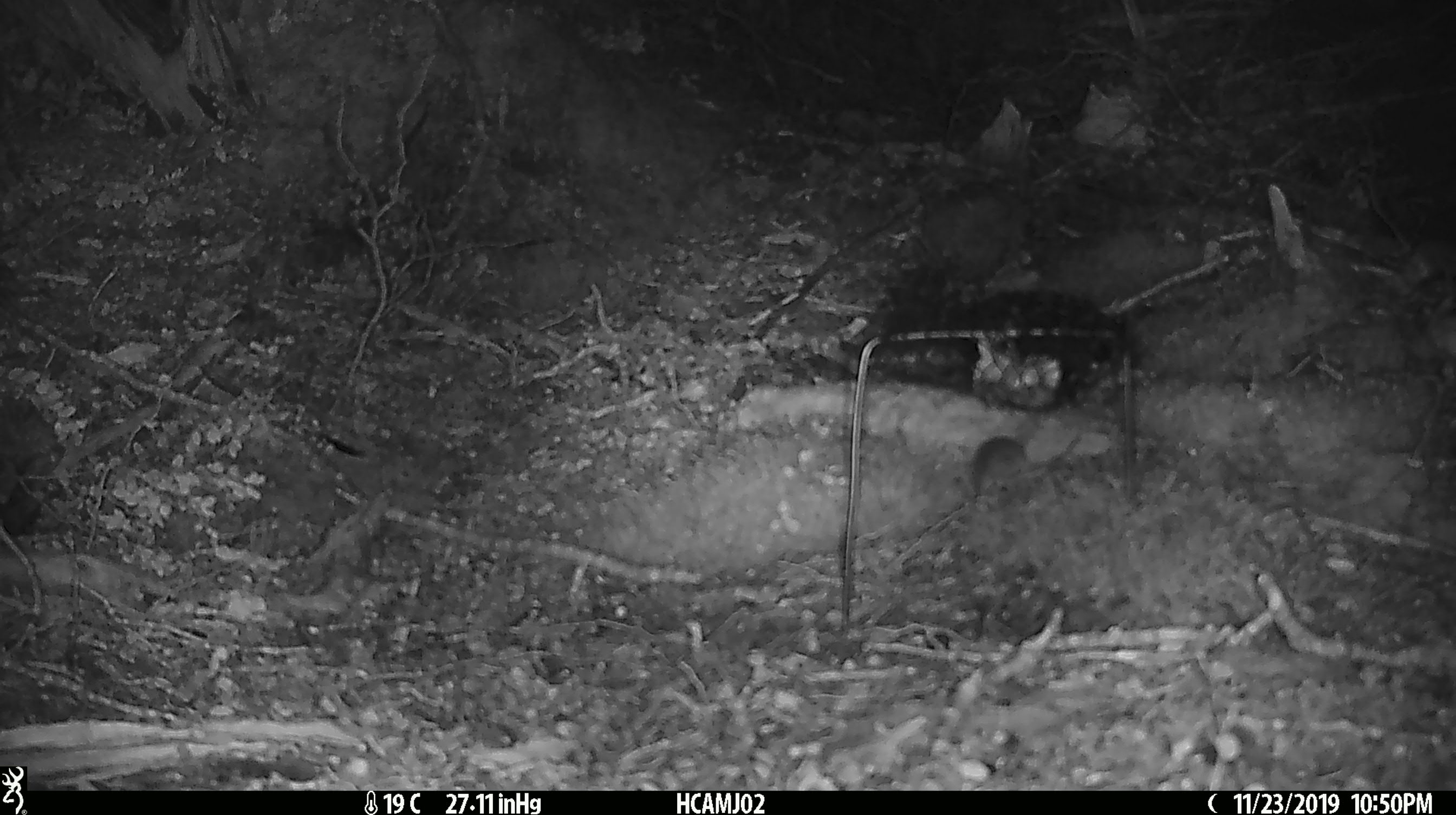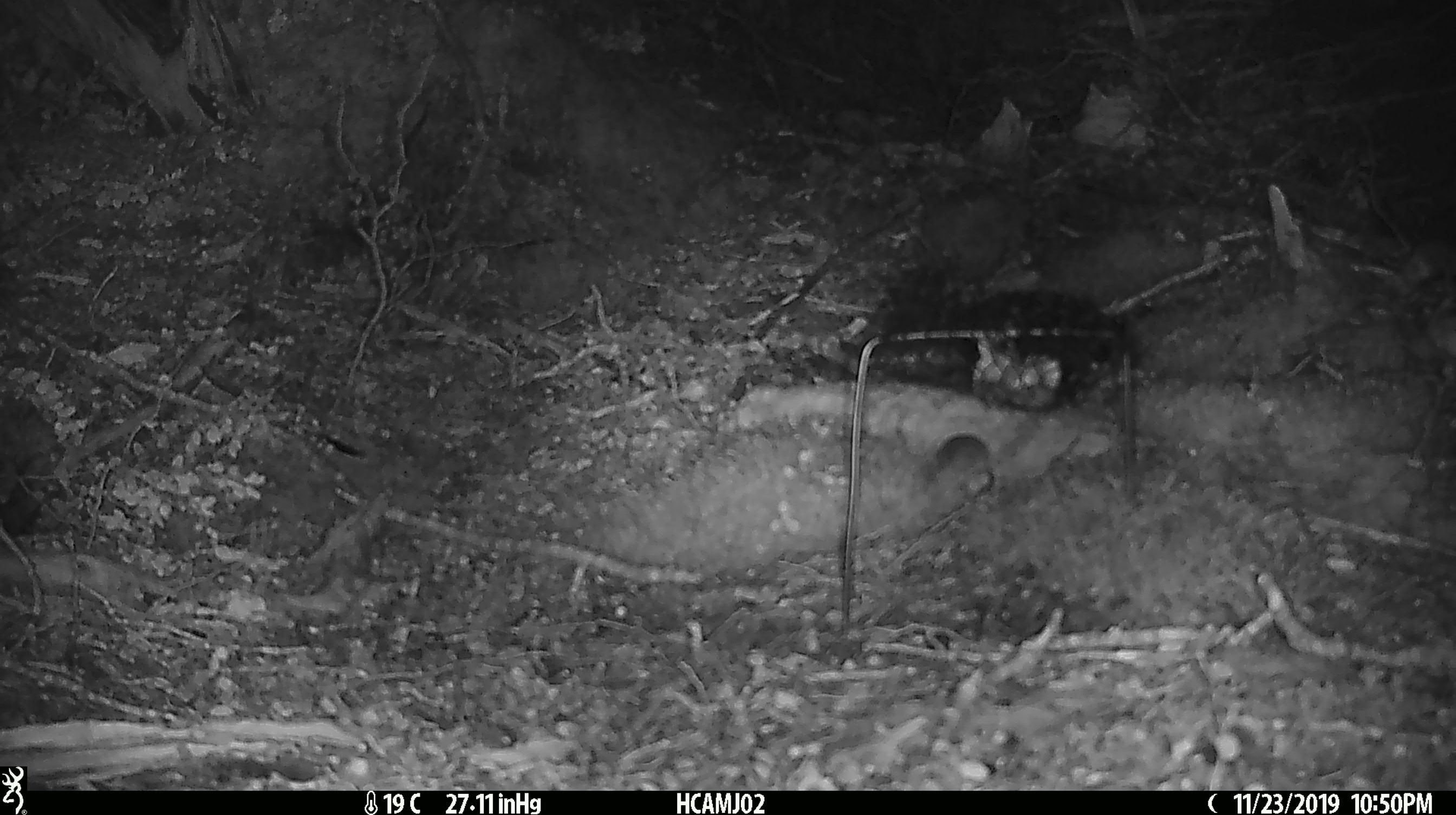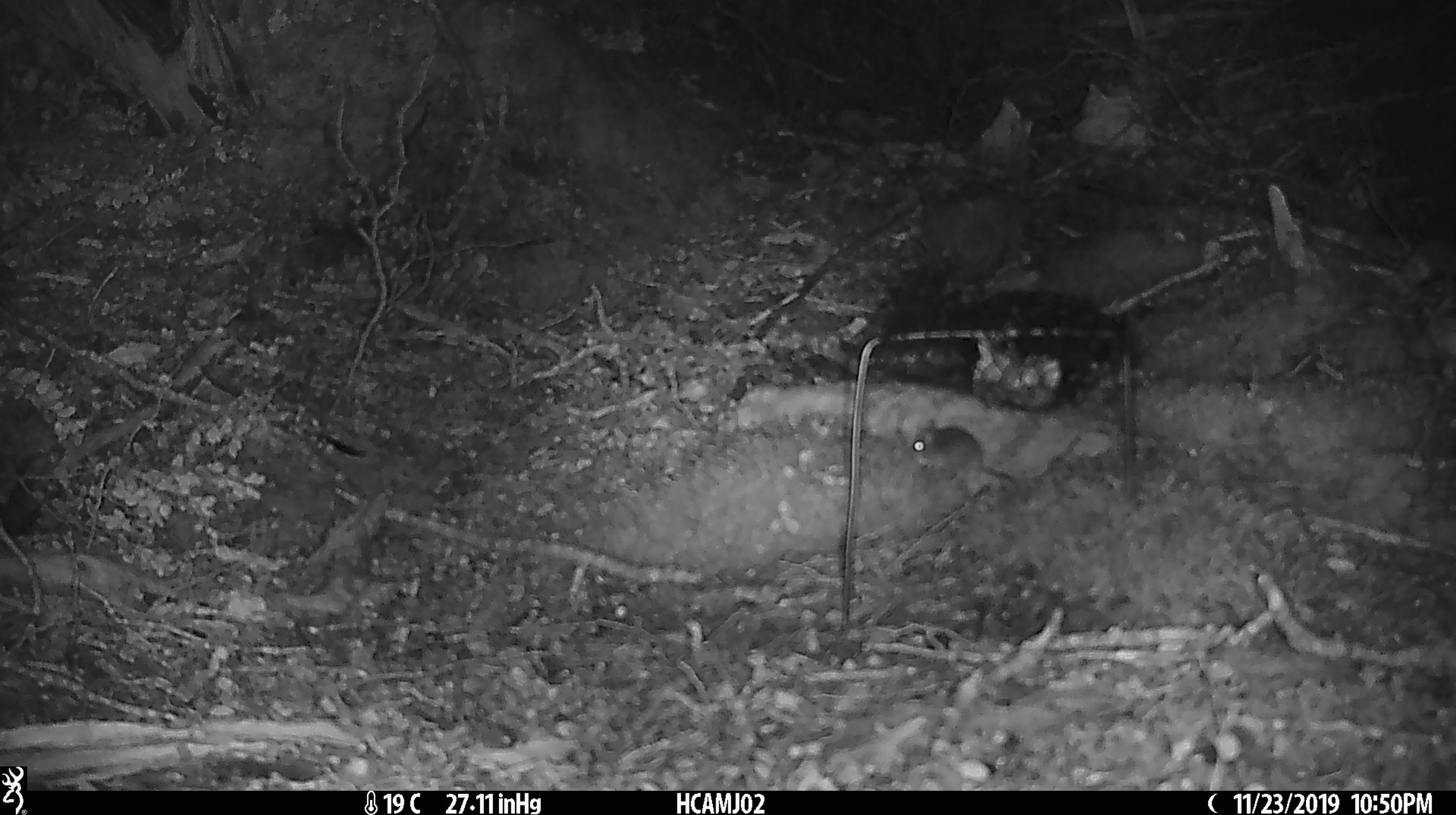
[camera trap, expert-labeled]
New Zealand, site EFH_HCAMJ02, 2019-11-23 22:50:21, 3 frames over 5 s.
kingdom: Animalia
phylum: Chordata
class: Mammalia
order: Rodentia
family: Muridae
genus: Mus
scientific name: Mus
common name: mouse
Mouse (Mus).